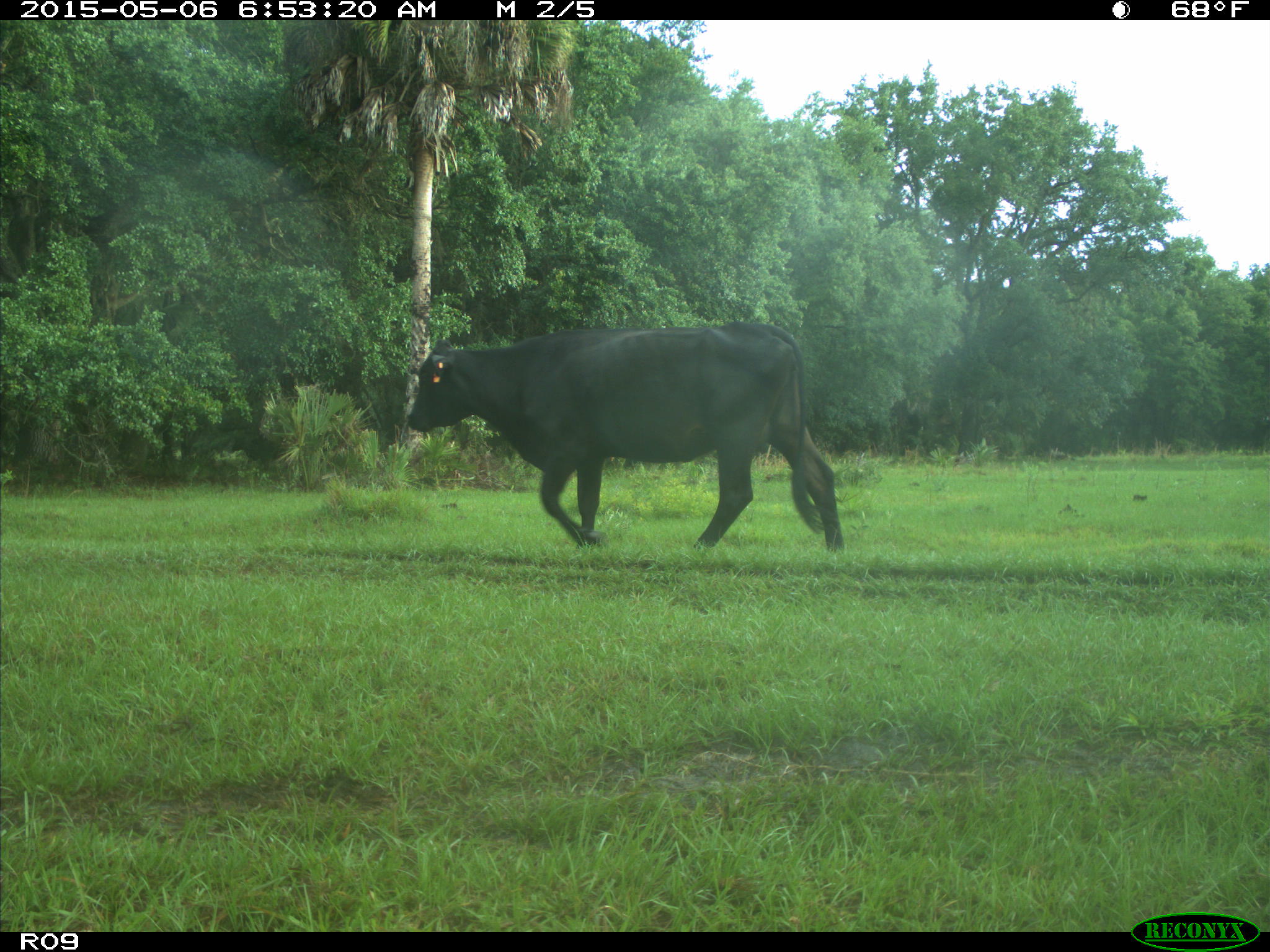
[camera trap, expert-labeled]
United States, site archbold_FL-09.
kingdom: Animalia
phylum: Chordata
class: Mammalia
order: Artiodactyla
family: Bovidae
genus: Bos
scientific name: Bos taurus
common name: domestic cow